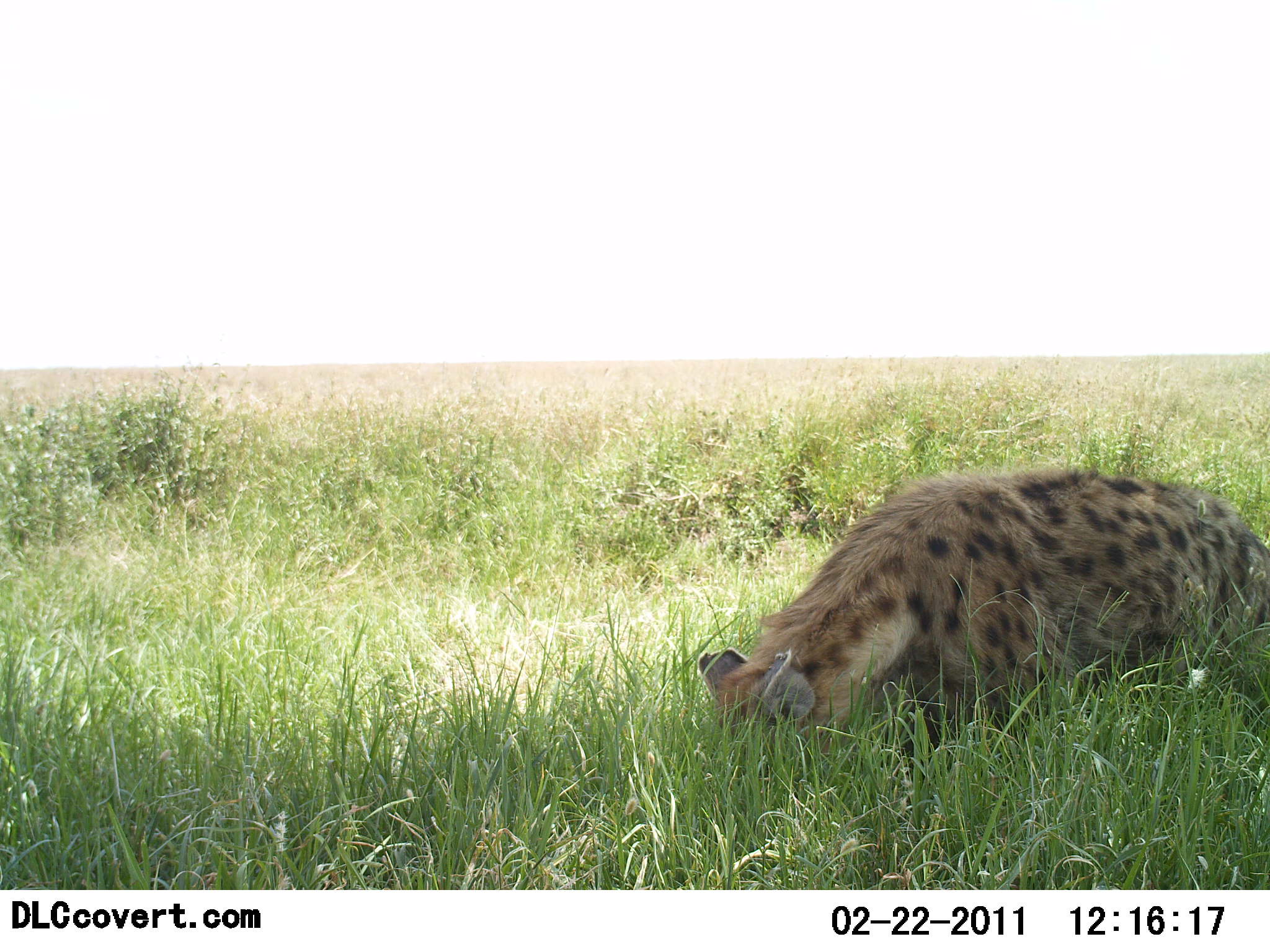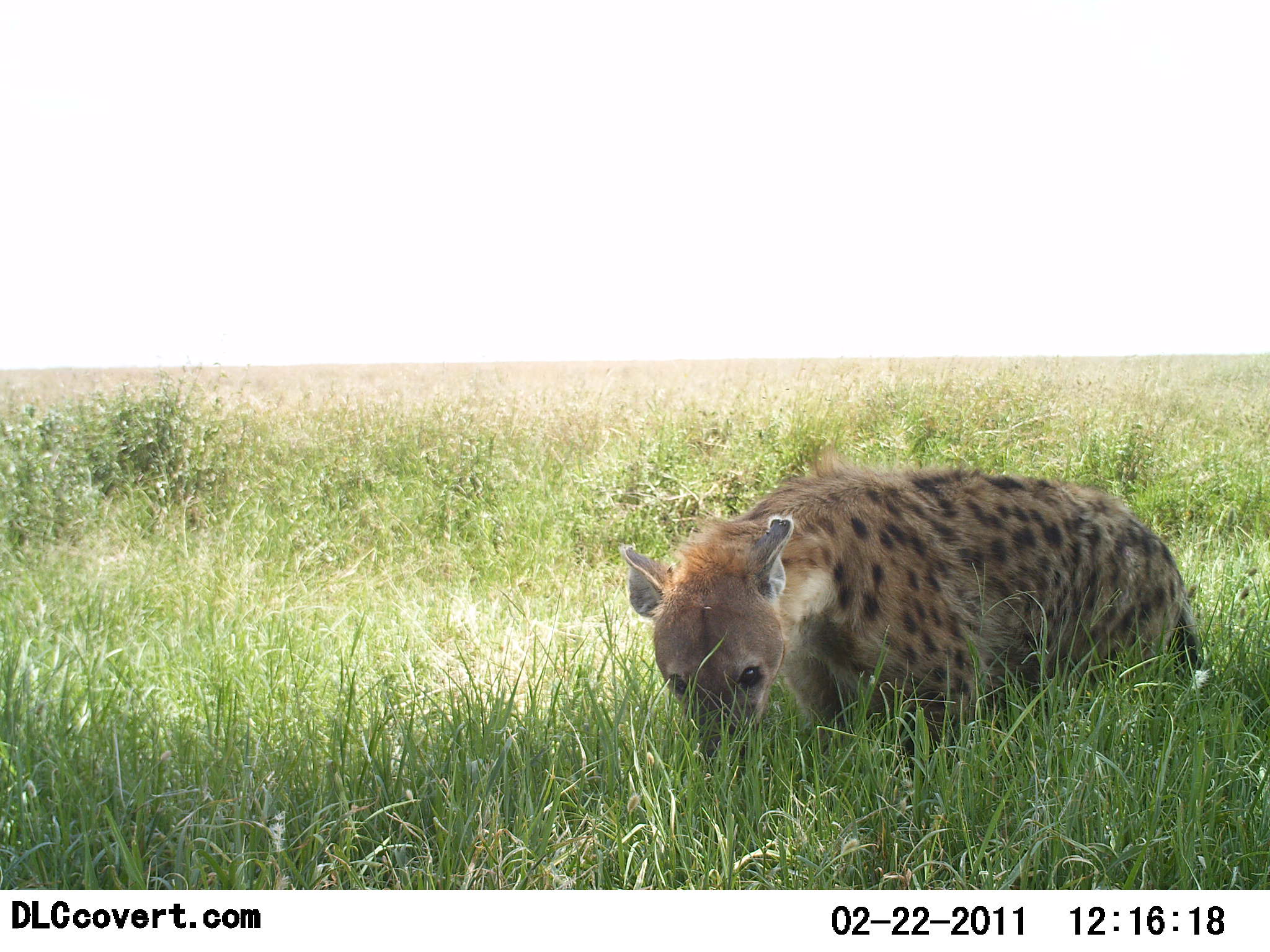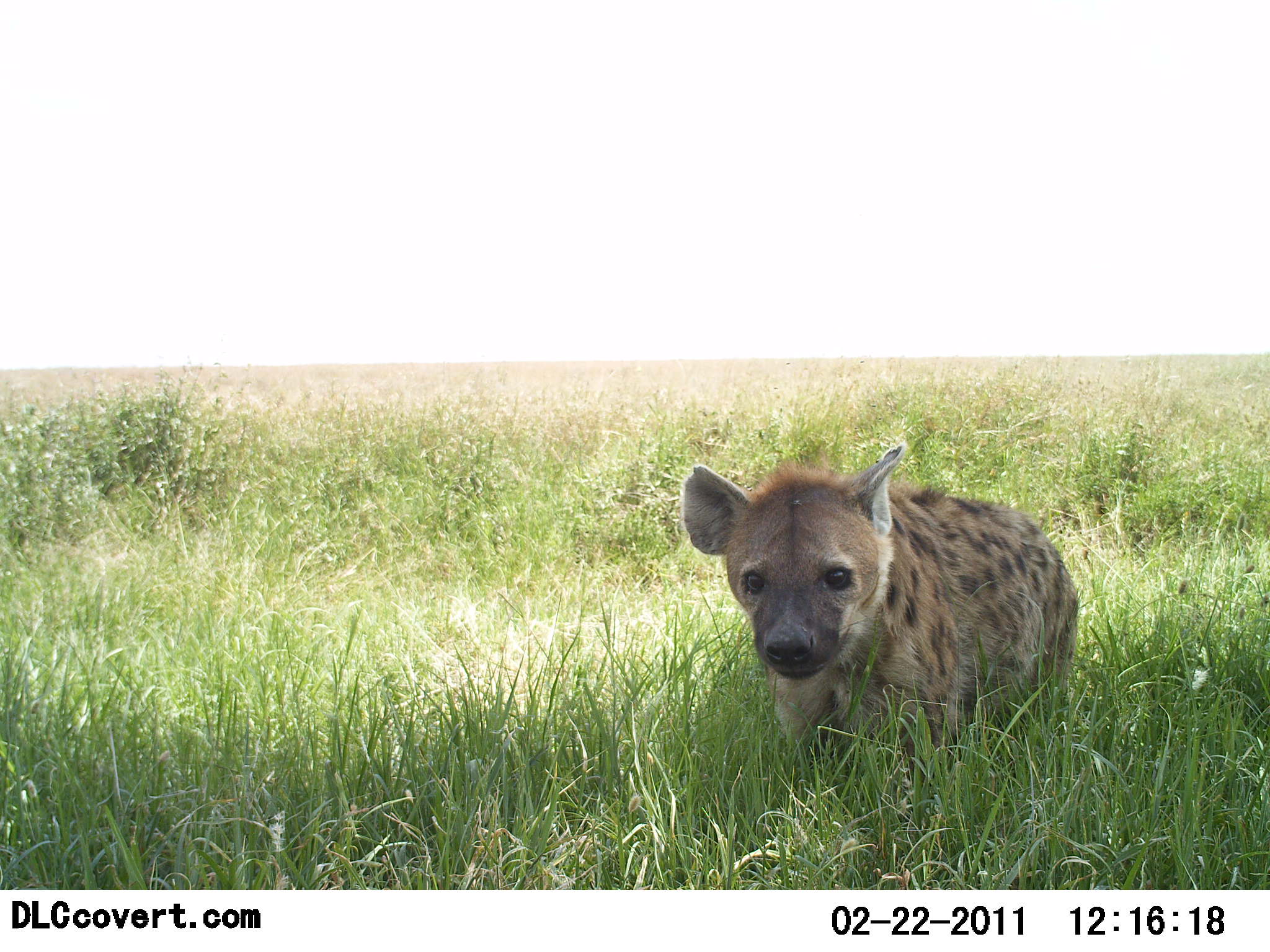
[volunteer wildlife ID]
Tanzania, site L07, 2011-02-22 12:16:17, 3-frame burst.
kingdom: Animalia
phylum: Chordata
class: Mammalia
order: Carnivora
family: Hyaenidae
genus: Crocuta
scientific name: Crocuta crocuta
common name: spotted hyena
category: hyenaspotted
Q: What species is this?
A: Hyenaspotted (spotted hyena) (Crocuta crocuta).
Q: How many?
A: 1.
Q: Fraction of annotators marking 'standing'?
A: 33%.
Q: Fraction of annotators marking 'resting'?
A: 8%.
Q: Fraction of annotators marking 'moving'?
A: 50%.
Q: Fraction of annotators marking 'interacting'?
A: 0%.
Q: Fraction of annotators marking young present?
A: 0%.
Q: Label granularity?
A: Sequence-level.